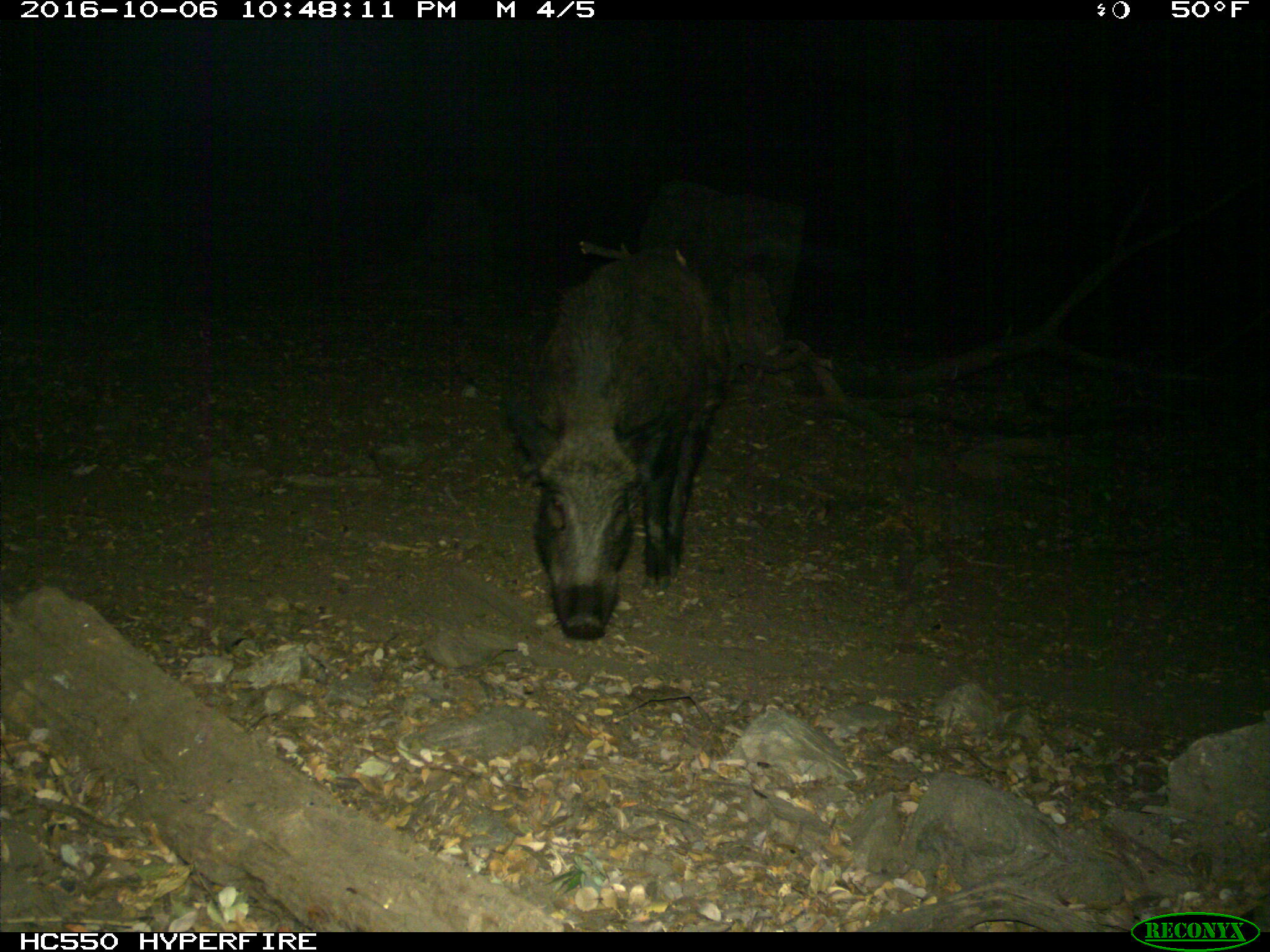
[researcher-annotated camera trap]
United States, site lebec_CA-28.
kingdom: Animalia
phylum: Chordata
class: Mammalia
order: Artiodactyla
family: Suidae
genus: Sus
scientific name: Sus scrofa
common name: wild boar